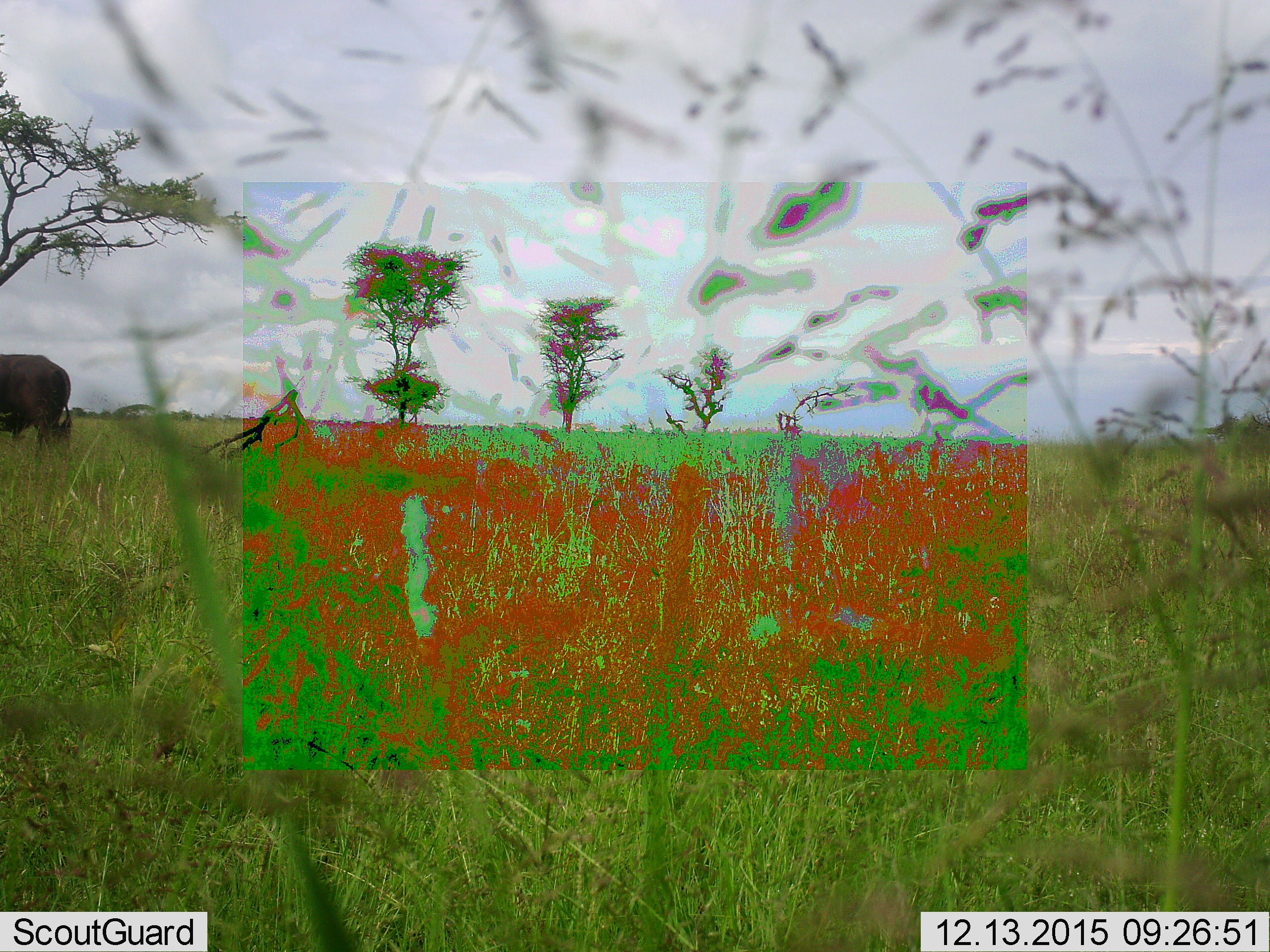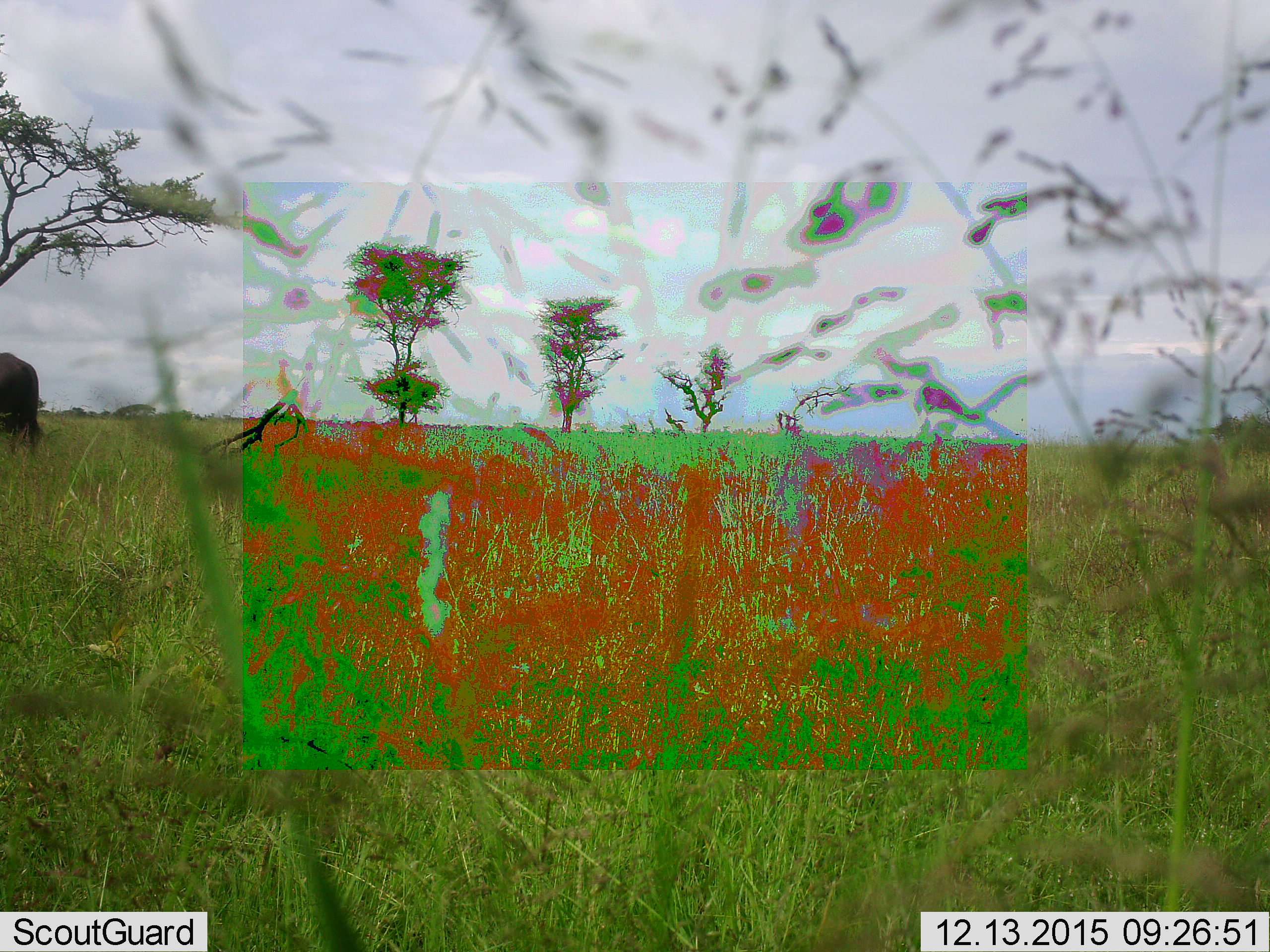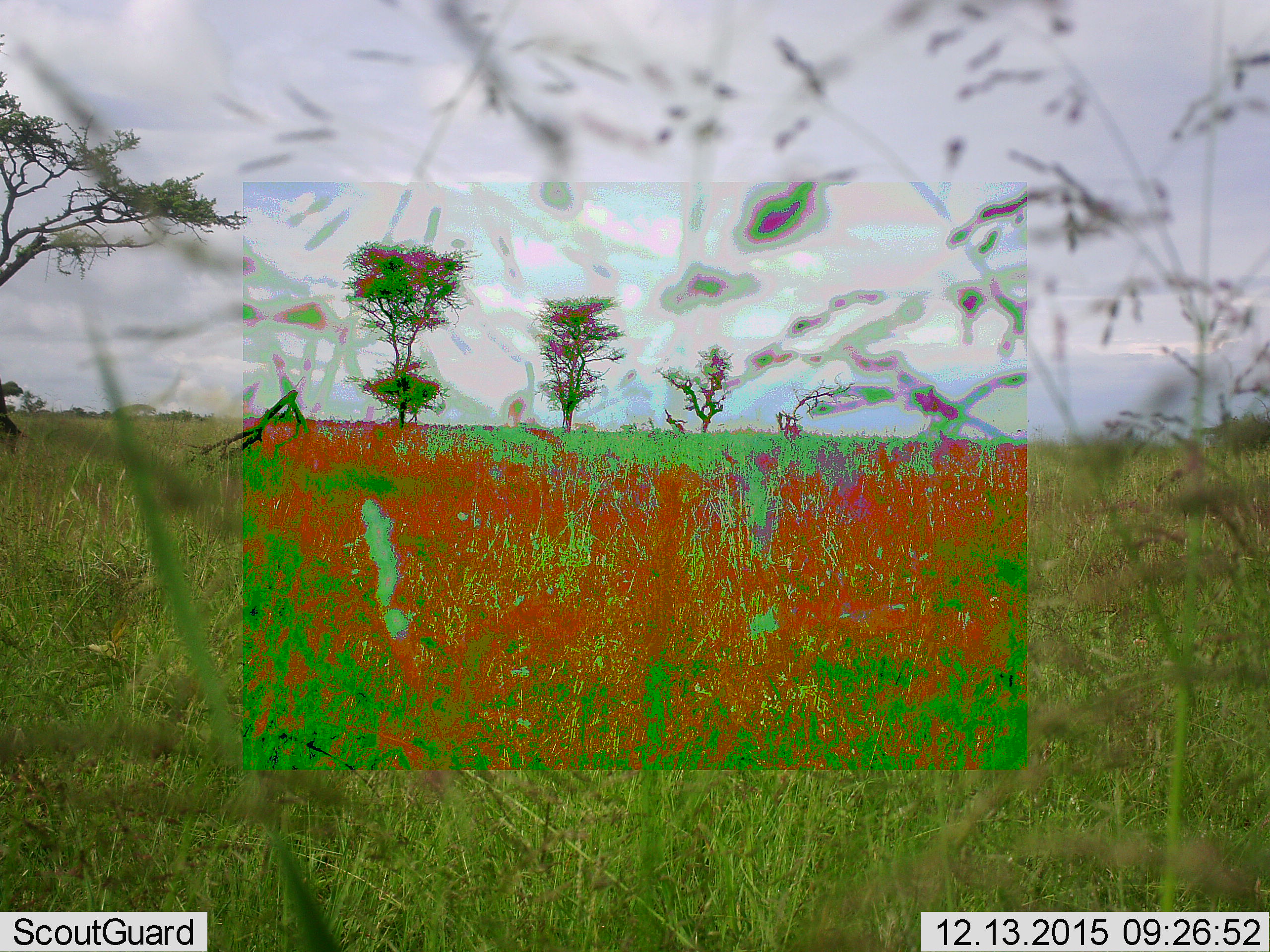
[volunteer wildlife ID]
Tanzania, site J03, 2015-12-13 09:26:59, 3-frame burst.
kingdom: Animalia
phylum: Chordata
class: Mammalia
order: Artiodactyla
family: Bovidae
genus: Syncerus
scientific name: Syncerus caffer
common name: cape buffalo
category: buffalo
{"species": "buffalo (cape buffalo) (Syncerus caffer)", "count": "1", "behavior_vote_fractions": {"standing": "25%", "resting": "0%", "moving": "100%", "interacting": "0%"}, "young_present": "0%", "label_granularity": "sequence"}